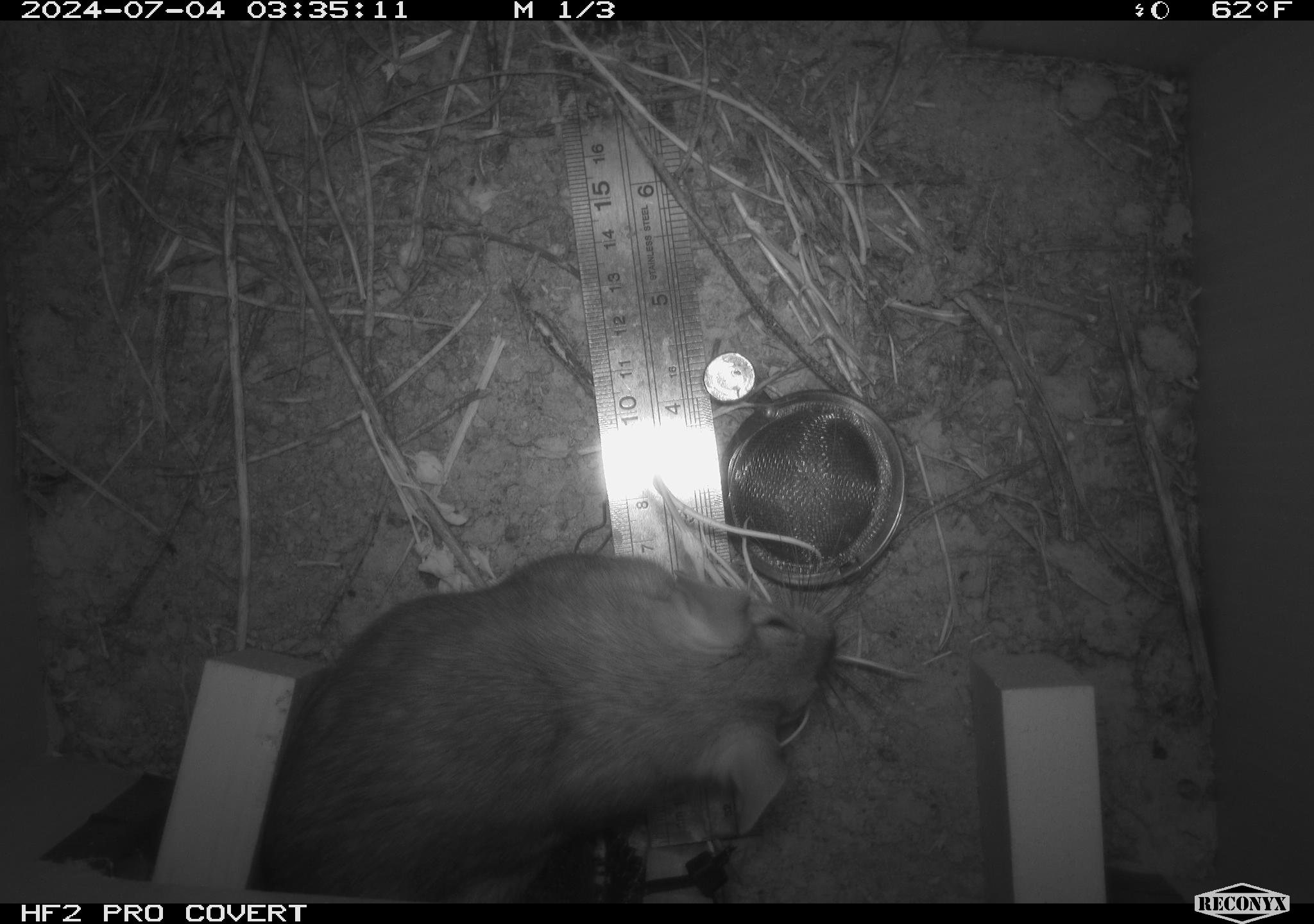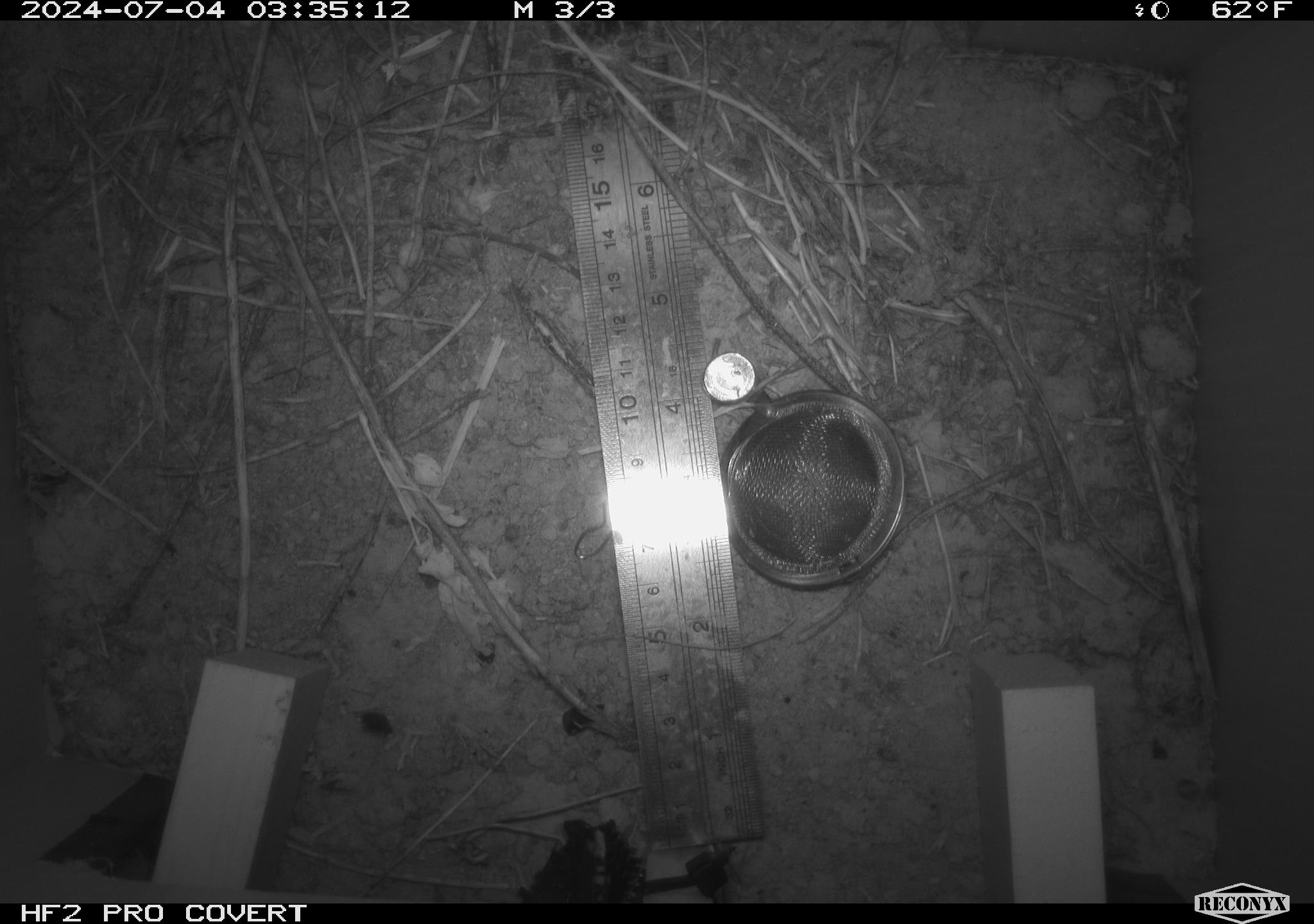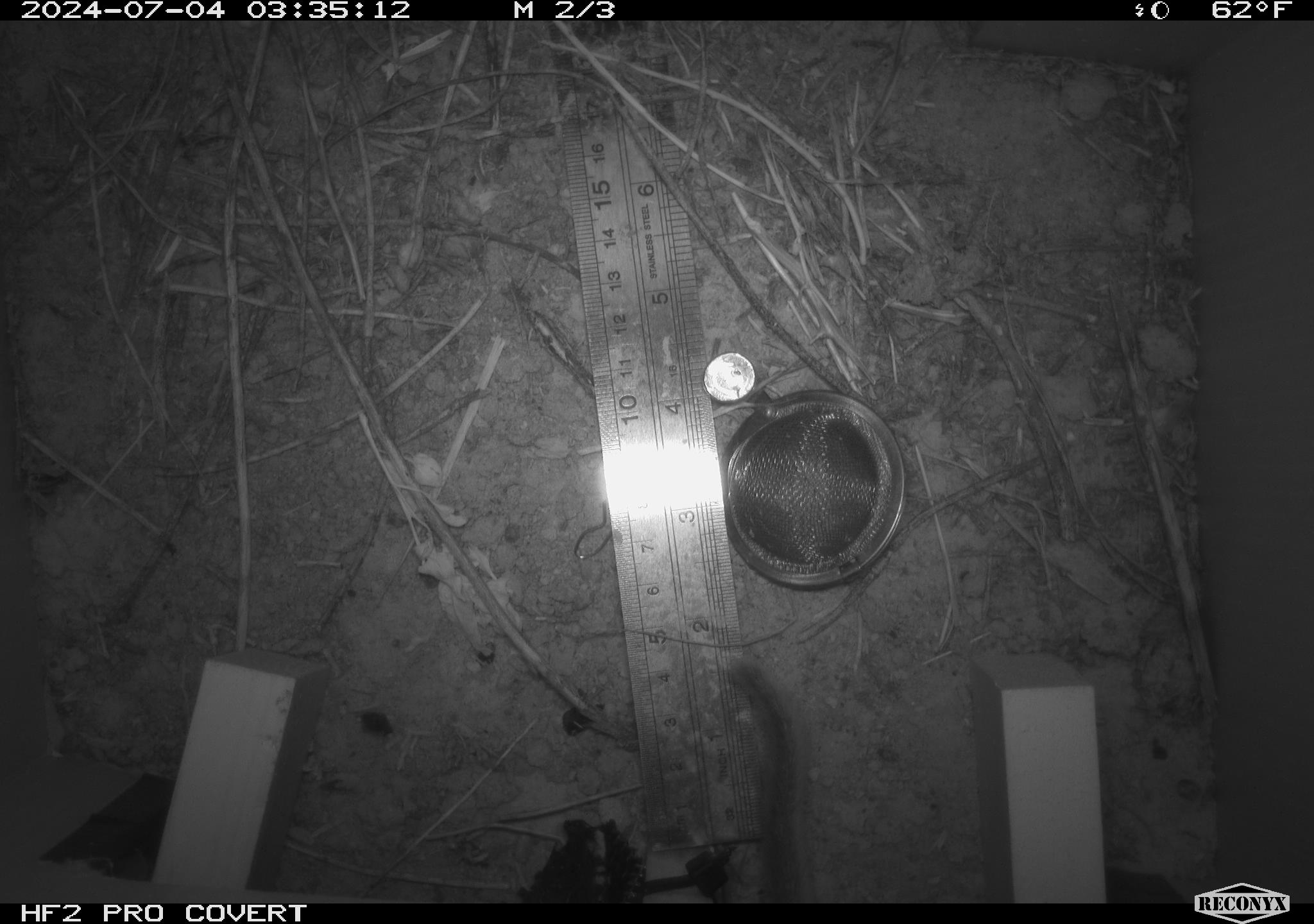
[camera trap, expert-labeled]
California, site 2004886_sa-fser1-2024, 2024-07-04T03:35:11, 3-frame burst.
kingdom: Animalia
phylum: Chordata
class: Mammalia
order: Rodentia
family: Cricetidae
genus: Neotoma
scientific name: Neotoma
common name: pack rat or woodrat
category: neotoma species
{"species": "neotoma species (pack rat or woodrat) (Neotoma)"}